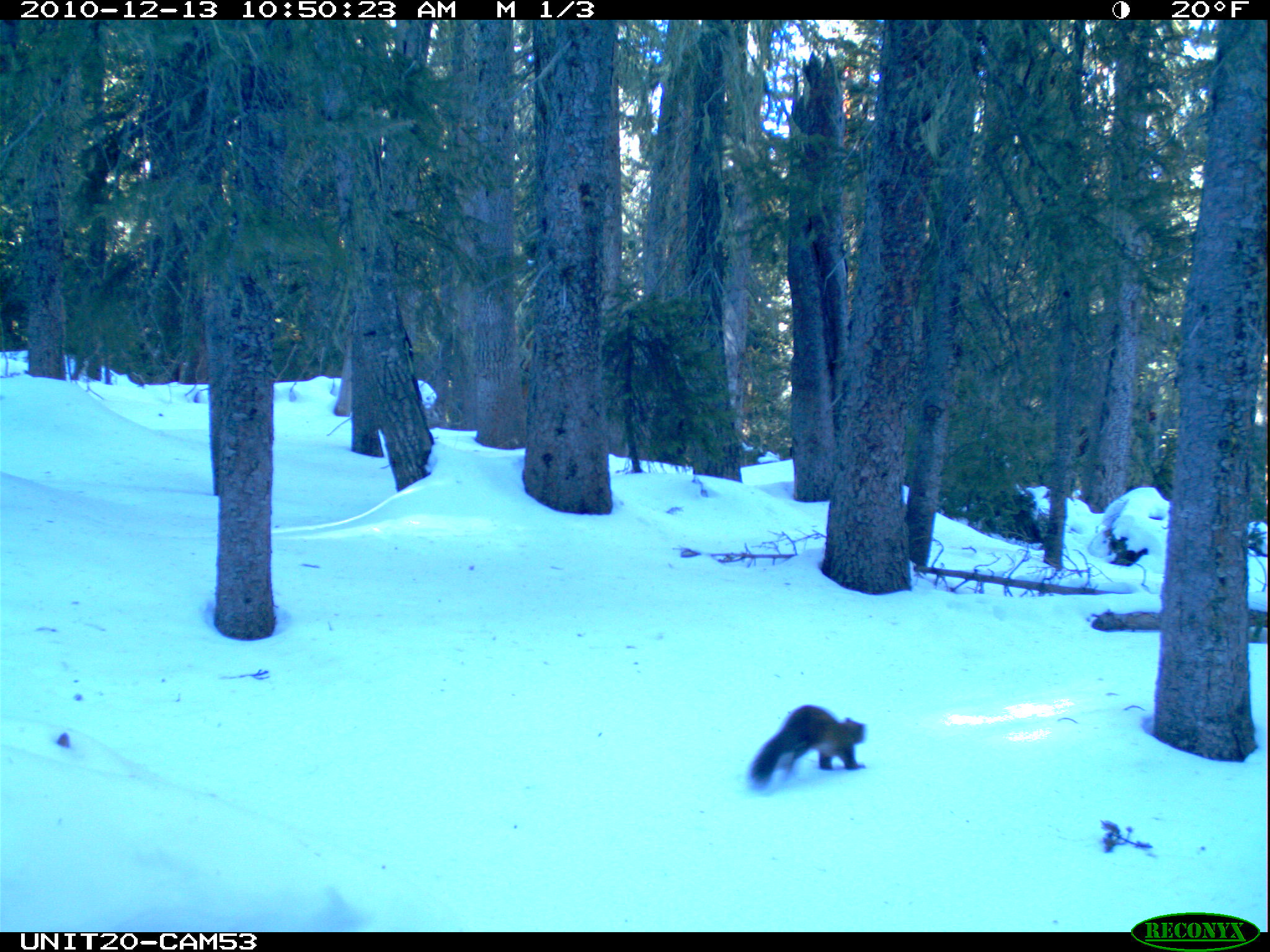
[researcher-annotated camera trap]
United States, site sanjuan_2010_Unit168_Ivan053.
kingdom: Animalia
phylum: Chordata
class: Mammalia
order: Carnivora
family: Mustelidae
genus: Martes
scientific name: Martes americana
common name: american marten